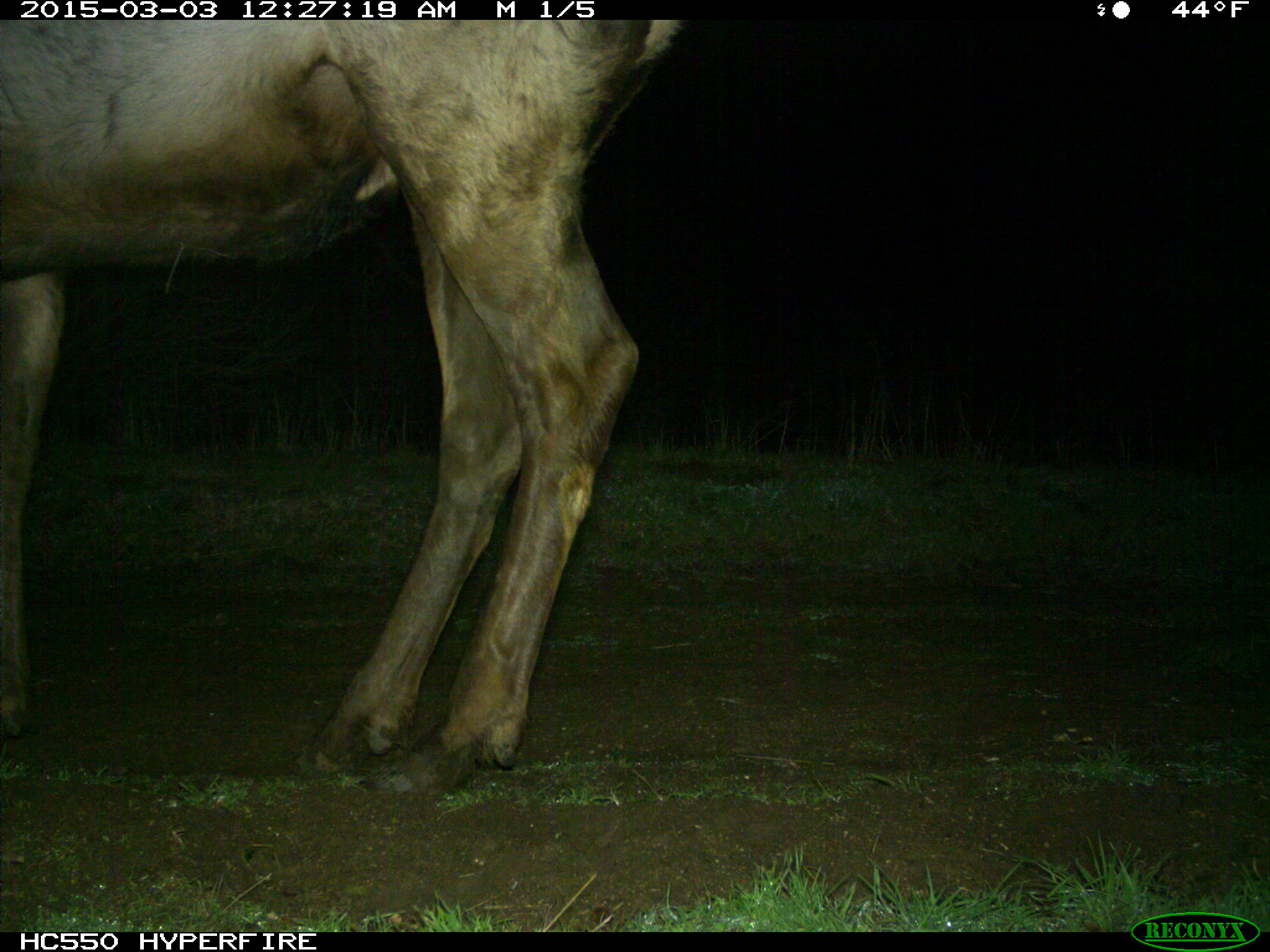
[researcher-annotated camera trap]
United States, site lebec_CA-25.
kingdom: Animalia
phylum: Chordata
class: Mammalia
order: Artiodactyla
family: Cervidae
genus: Cervus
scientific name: Cervus canadensis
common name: elk